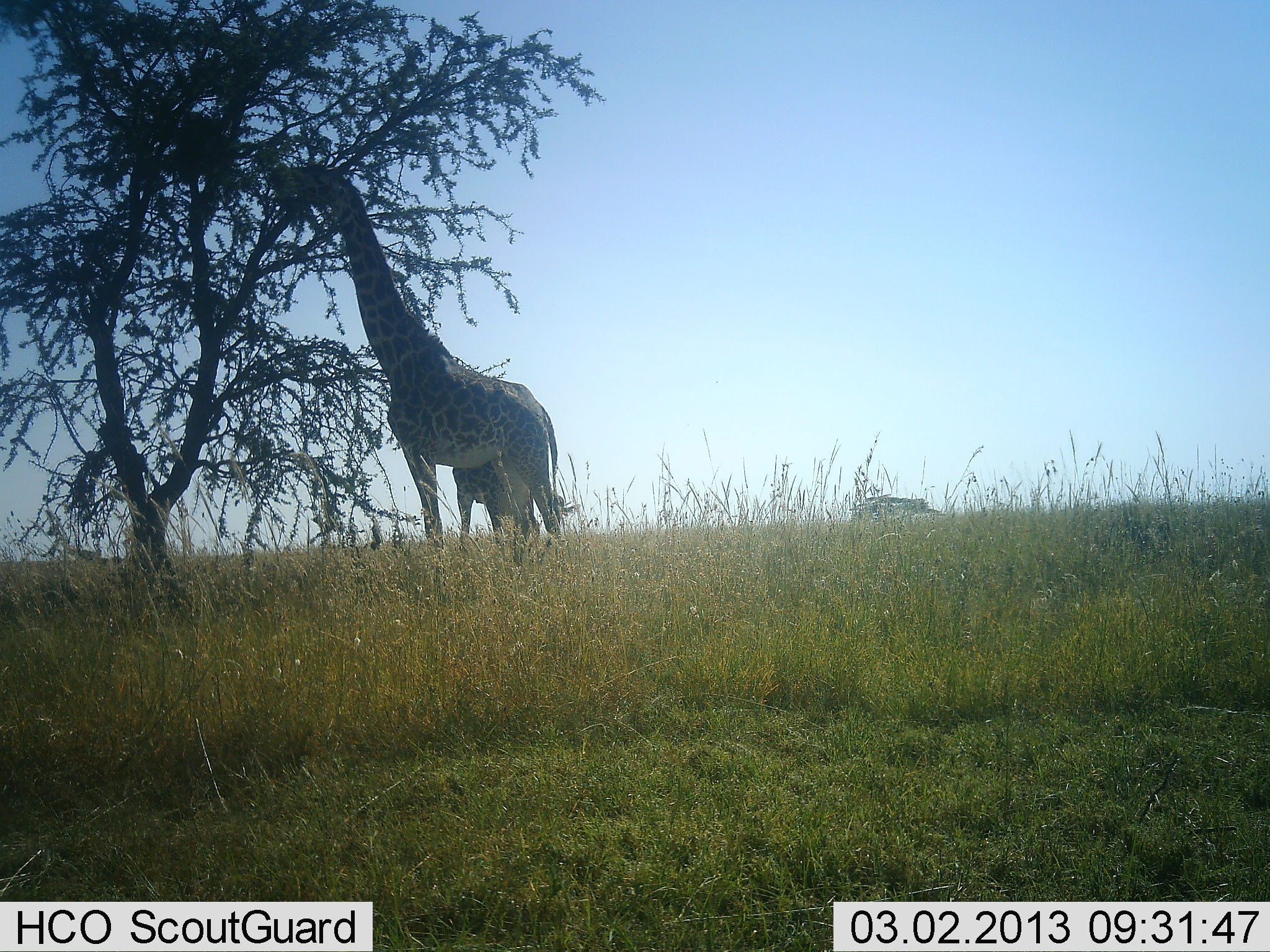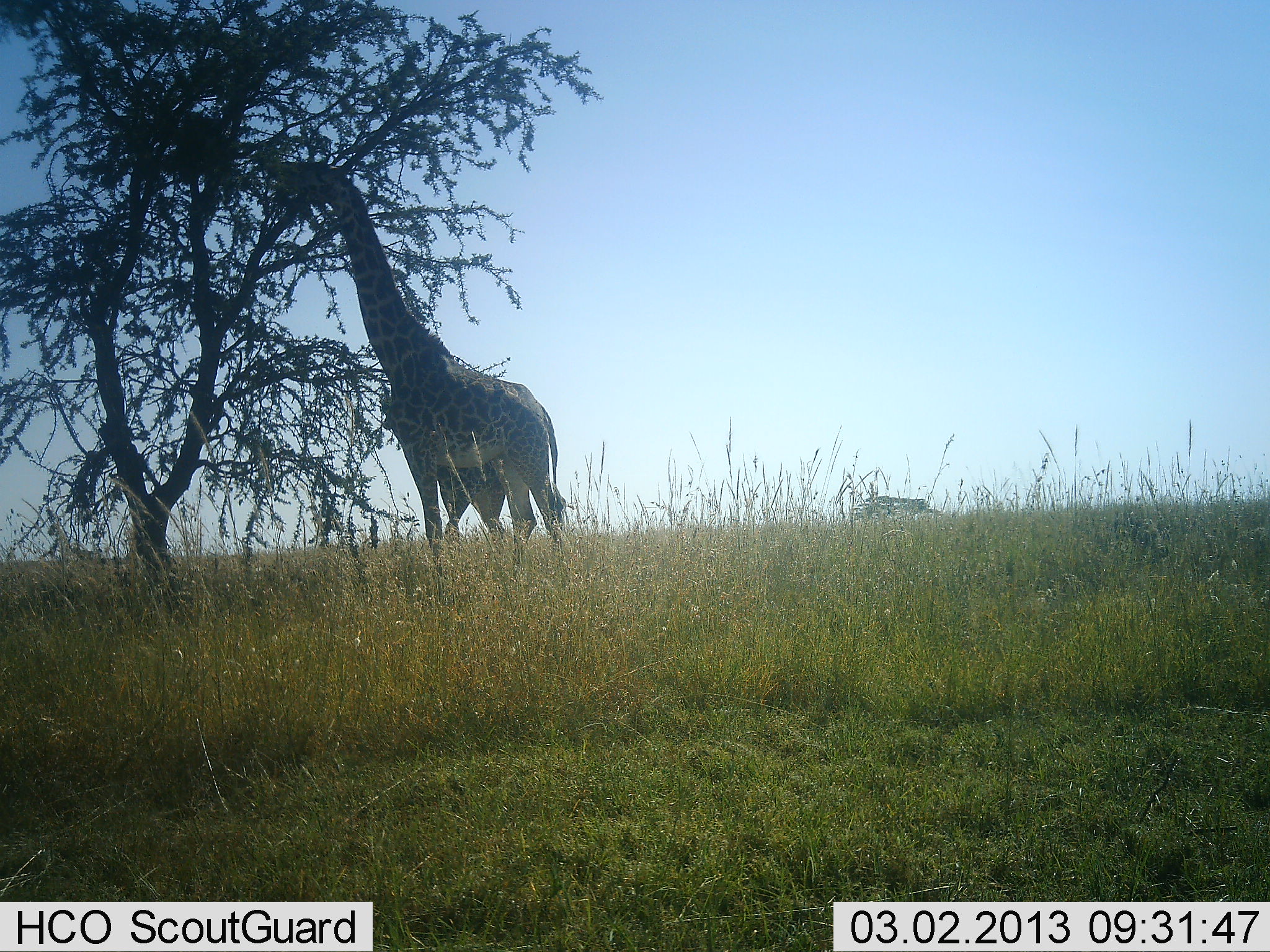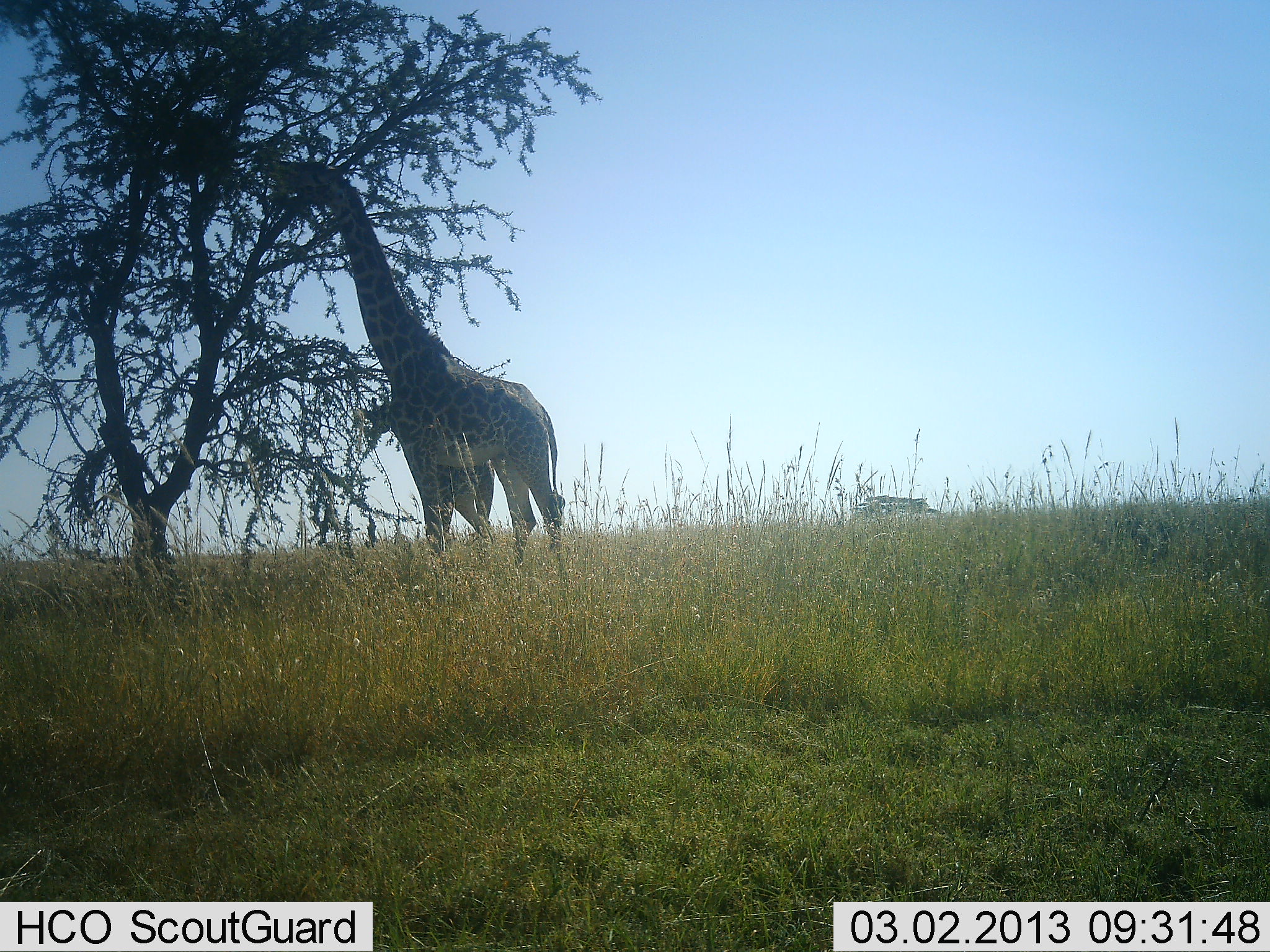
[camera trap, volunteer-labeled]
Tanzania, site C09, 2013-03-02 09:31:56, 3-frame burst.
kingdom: Animalia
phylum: Chordata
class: Mammalia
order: Artiodactyla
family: Giraffidae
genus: Giraffa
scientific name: Giraffa camelopardalis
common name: giraffe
Giraffe (Giraffa camelopardalis), count 2. Behavior (volunteer vote fractions): standing 26%, resting 0%, moving 19%, interacting 0%. Young present (vote fraction): 43%. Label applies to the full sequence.